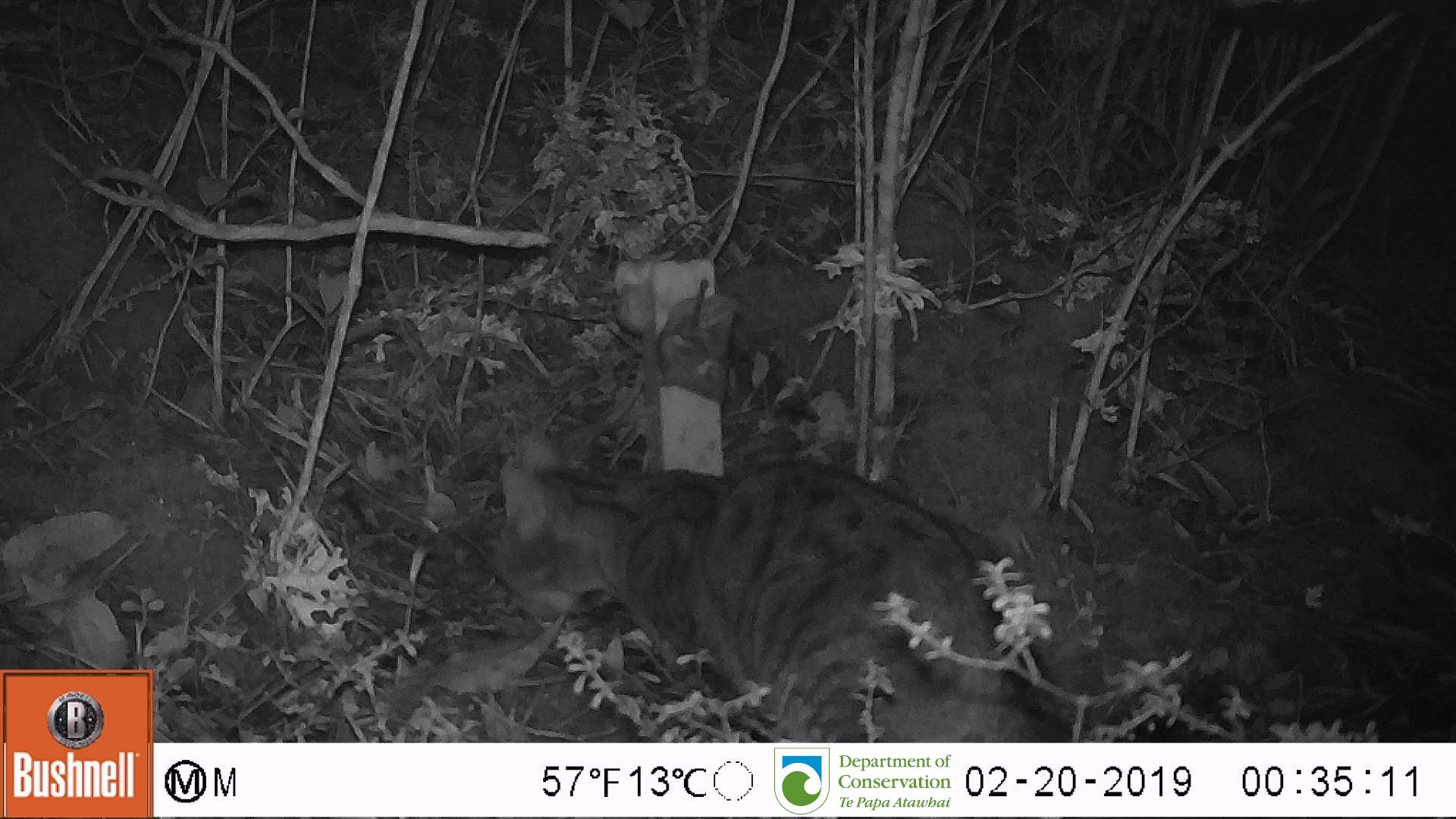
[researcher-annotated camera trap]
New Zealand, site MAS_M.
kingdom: Animalia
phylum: Chordata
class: Mammalia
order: Carnivora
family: Felidae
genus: Felis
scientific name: Felis catus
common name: domestic cat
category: cat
Cat (domestic cat) (Felis catus).